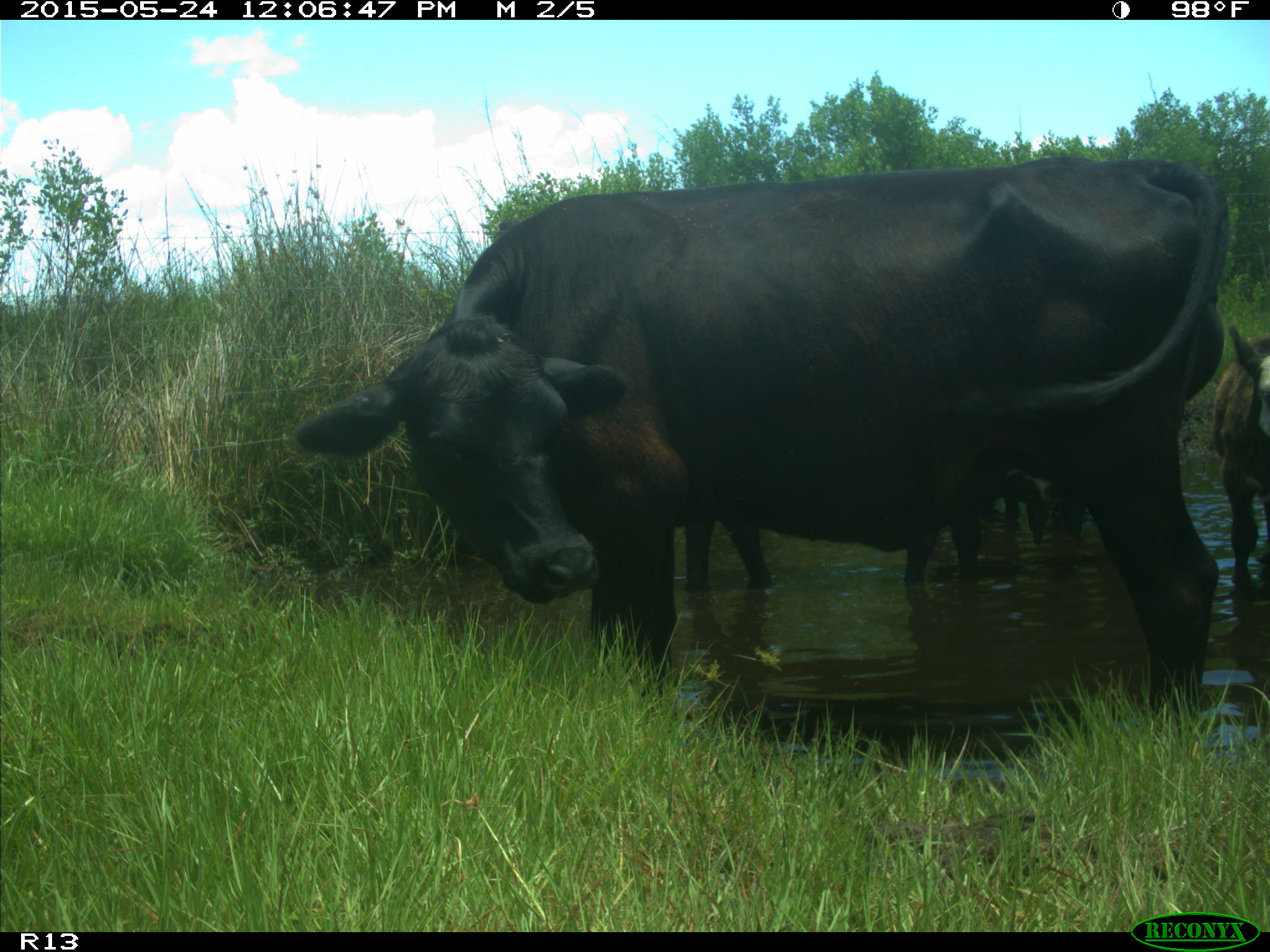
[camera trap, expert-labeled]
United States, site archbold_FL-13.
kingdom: Animalia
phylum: Chordata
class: Mammalia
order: Artiodactyla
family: Bovidae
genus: Bos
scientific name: Bos taurus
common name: domestic cow